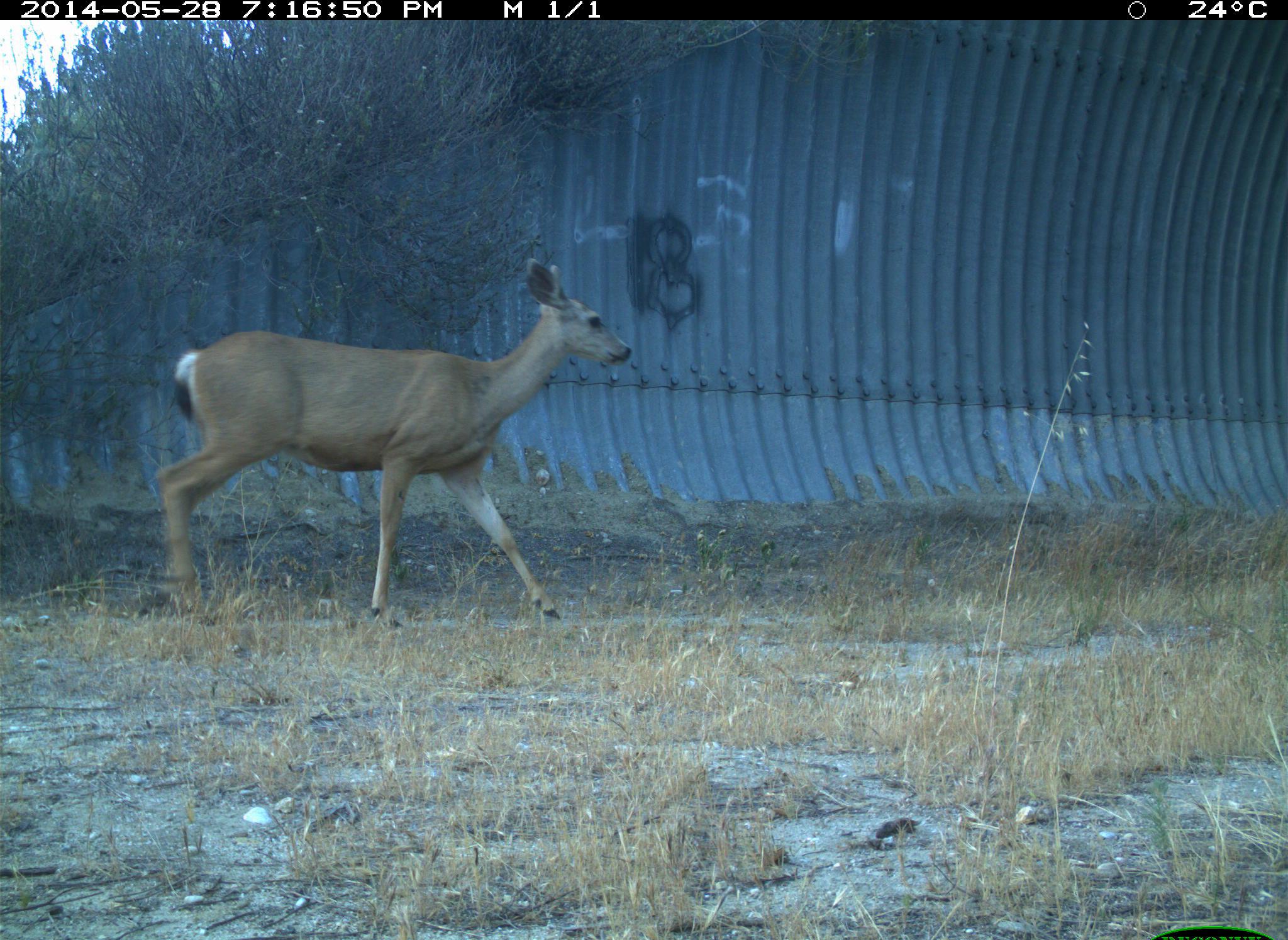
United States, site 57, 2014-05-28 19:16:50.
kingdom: Animalia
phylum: Chordata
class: Mammalia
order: Artiodactyla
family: Cervidae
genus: Odocoileus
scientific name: Odocoileus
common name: deer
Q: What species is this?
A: Deer (Odocoileus).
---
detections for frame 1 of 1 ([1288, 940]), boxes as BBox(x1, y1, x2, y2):
deer: BBox(156, 257, 632, 630)